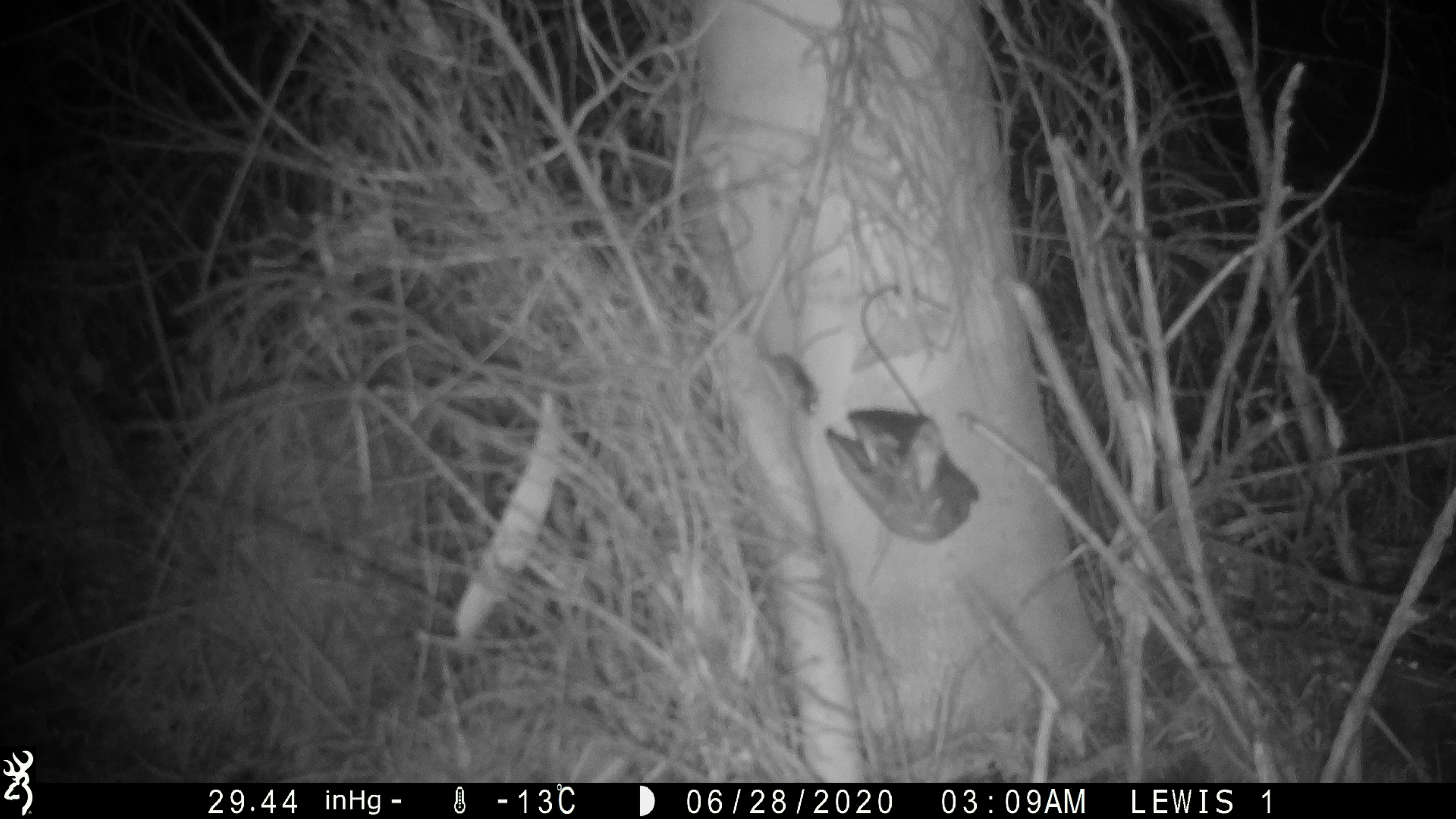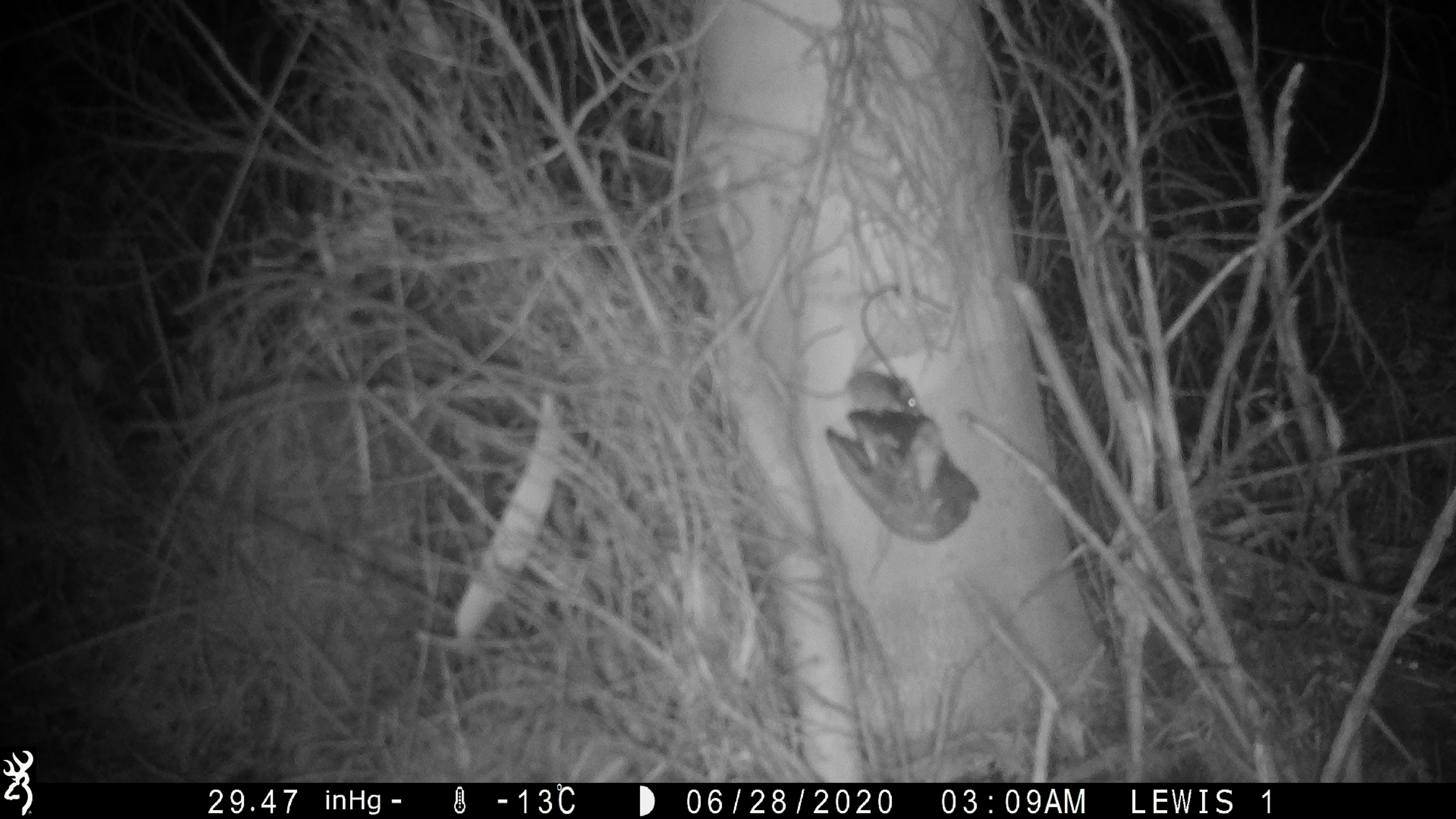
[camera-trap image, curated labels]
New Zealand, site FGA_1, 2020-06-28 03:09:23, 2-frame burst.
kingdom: Animalia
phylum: Chordata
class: Mammalia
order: Rodentia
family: Muridae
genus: Mus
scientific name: Mus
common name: mouse